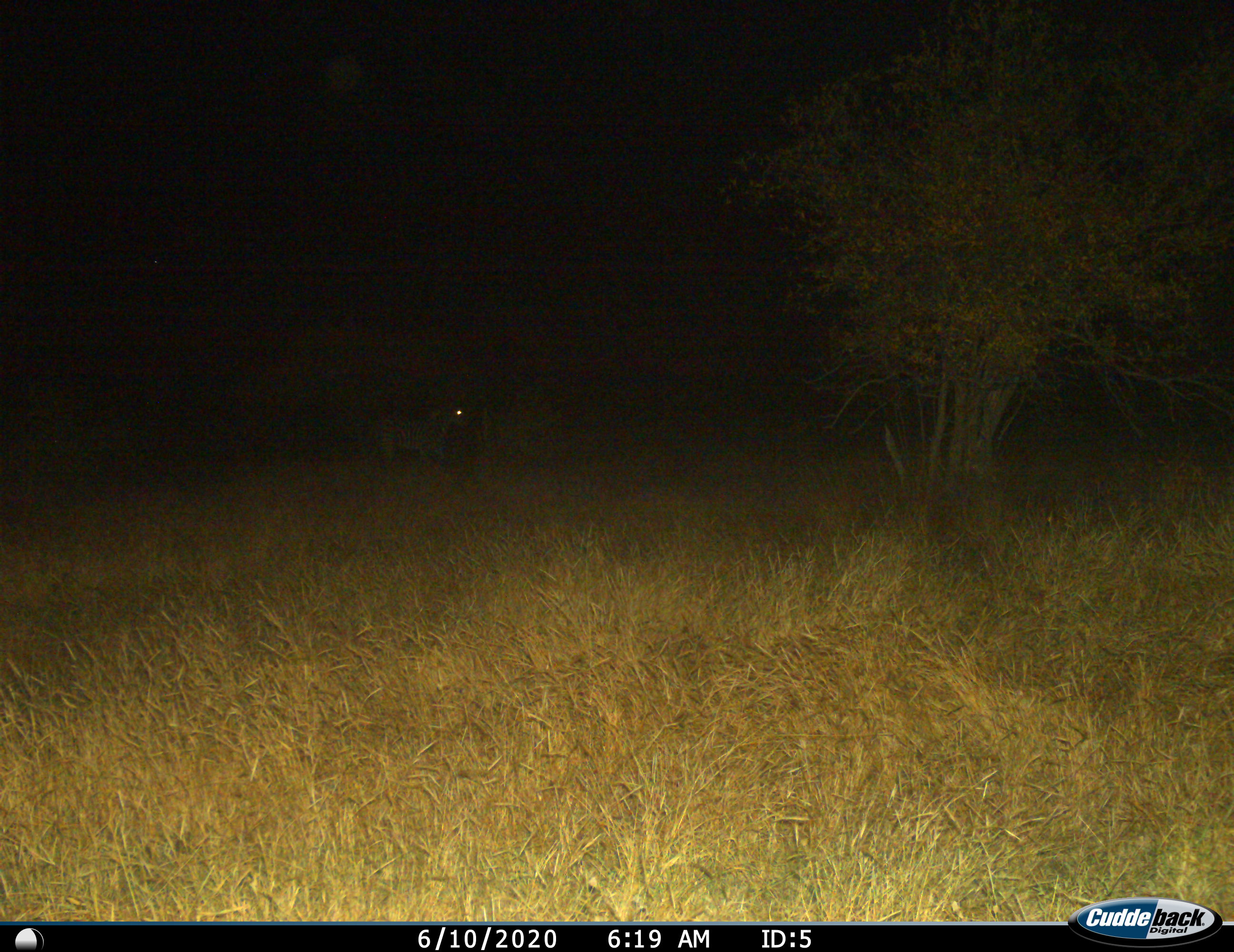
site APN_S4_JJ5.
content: unidentified animal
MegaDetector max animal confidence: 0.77